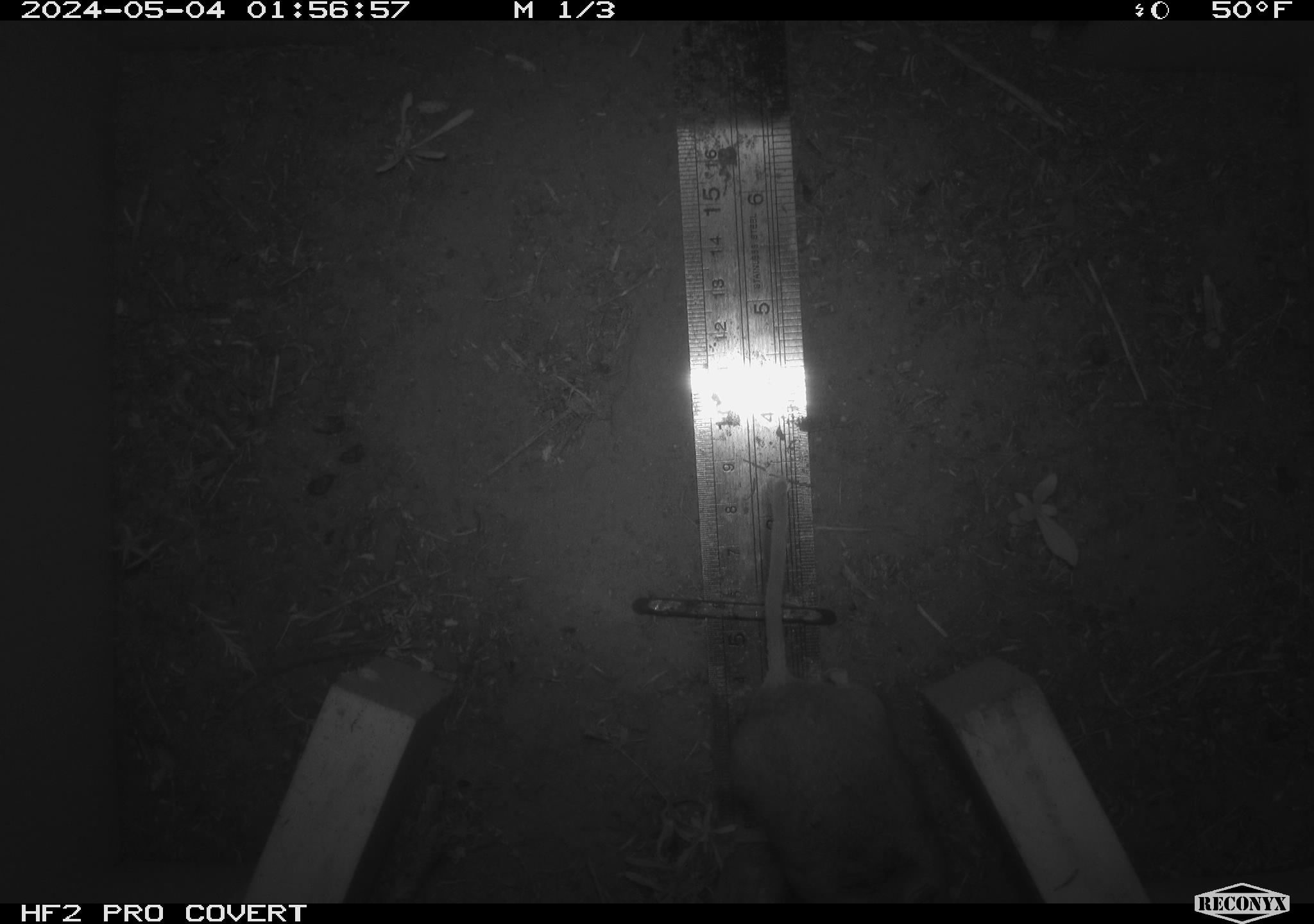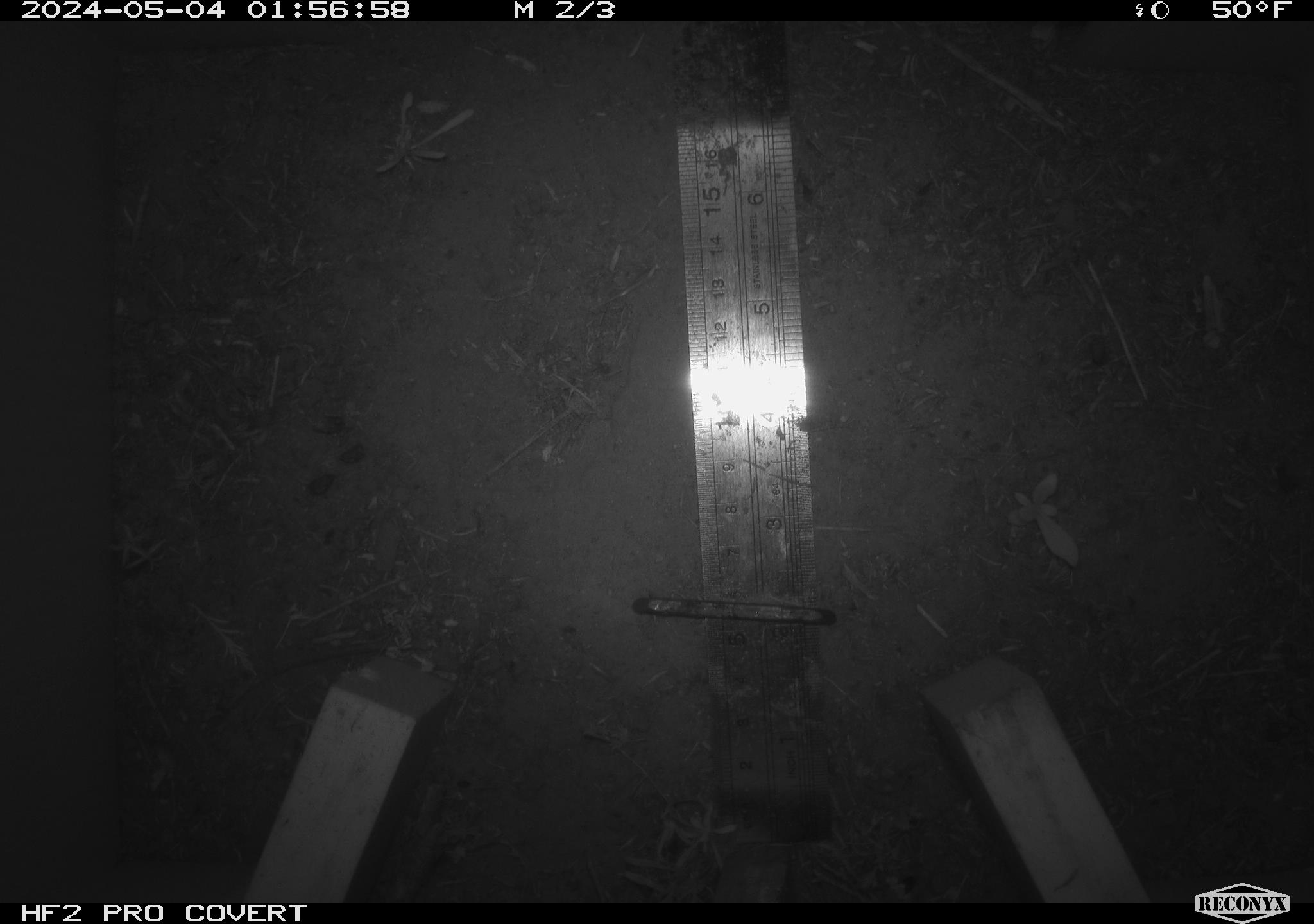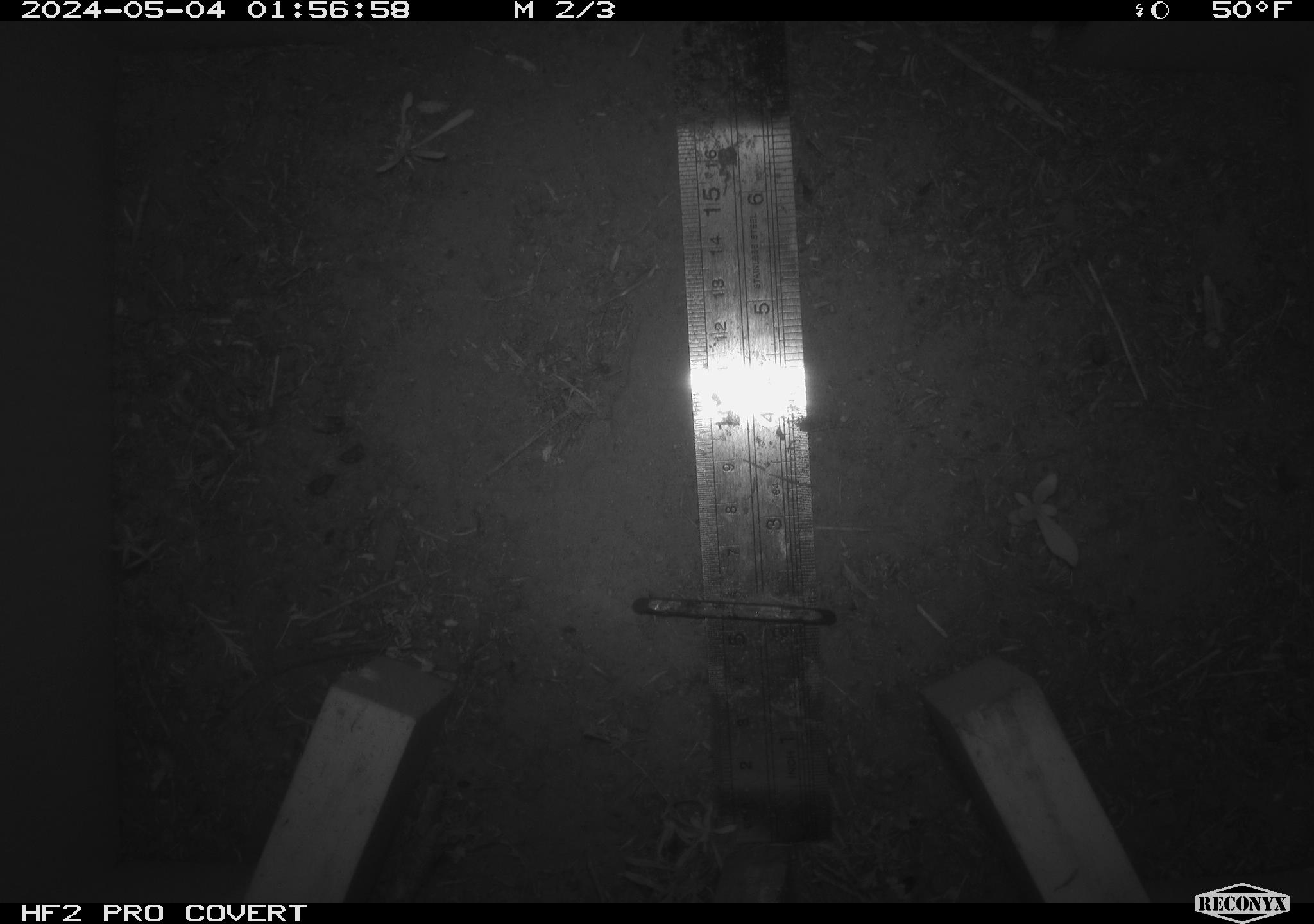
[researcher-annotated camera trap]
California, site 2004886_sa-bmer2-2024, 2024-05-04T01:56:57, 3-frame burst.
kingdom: Animalia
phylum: Chordata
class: Mammalia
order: Rodentia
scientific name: Rodentia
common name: mouse species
Mouse species (Rodentia).